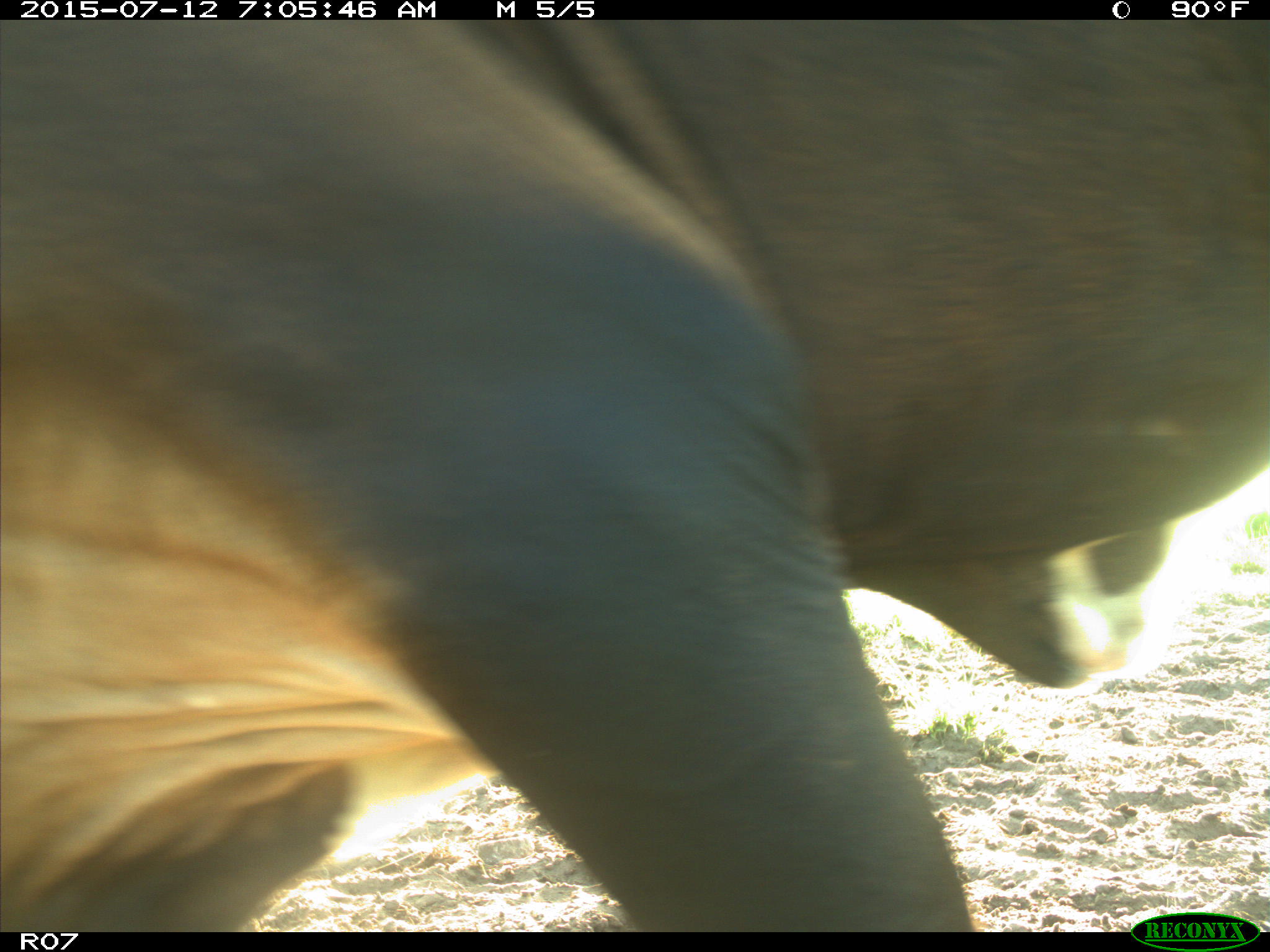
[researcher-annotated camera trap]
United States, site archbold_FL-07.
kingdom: Animalia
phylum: Chordata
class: Mammalia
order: Artiodactyla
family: Bovidae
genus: Bos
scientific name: Bos taurus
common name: domestic cow